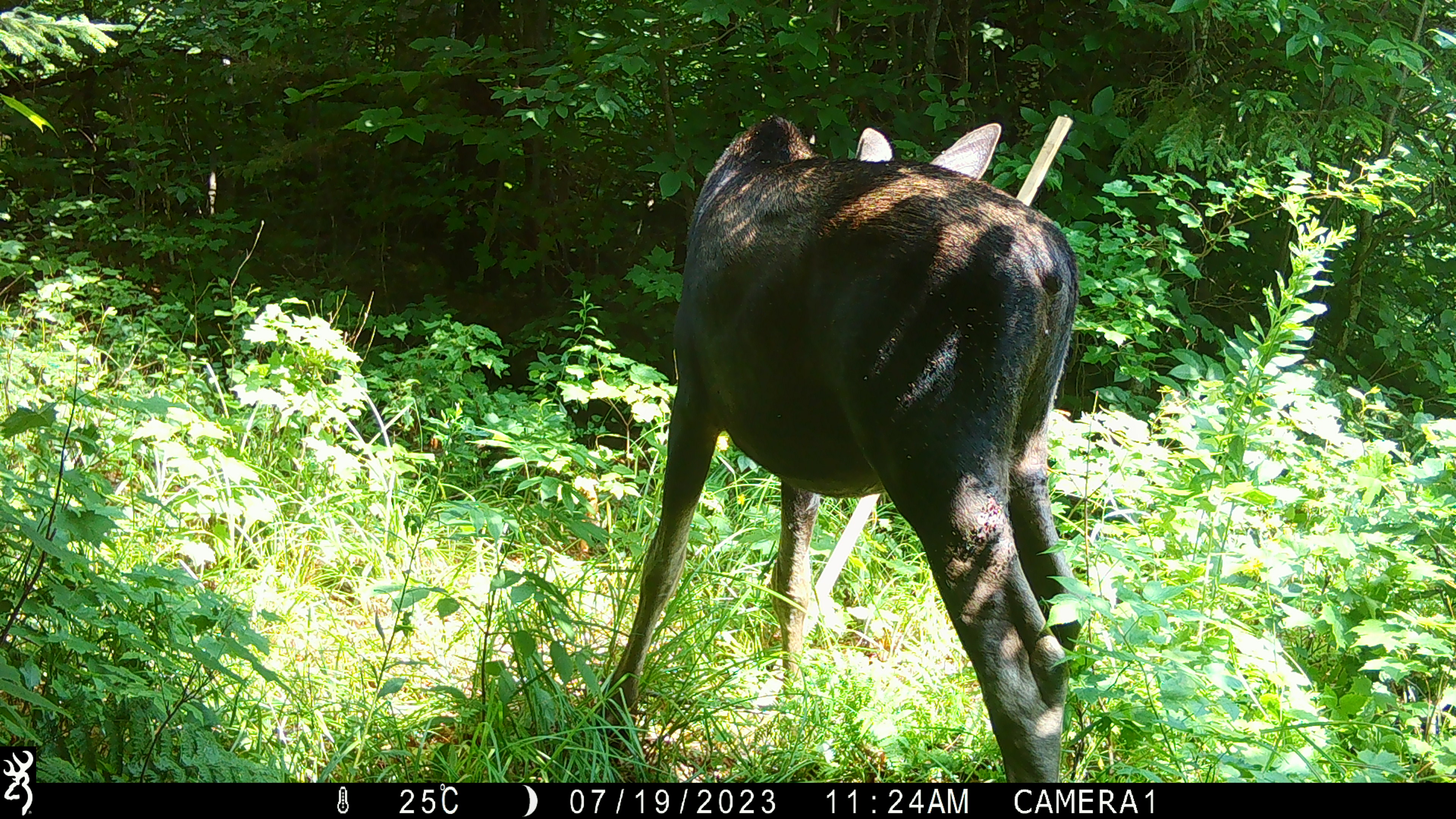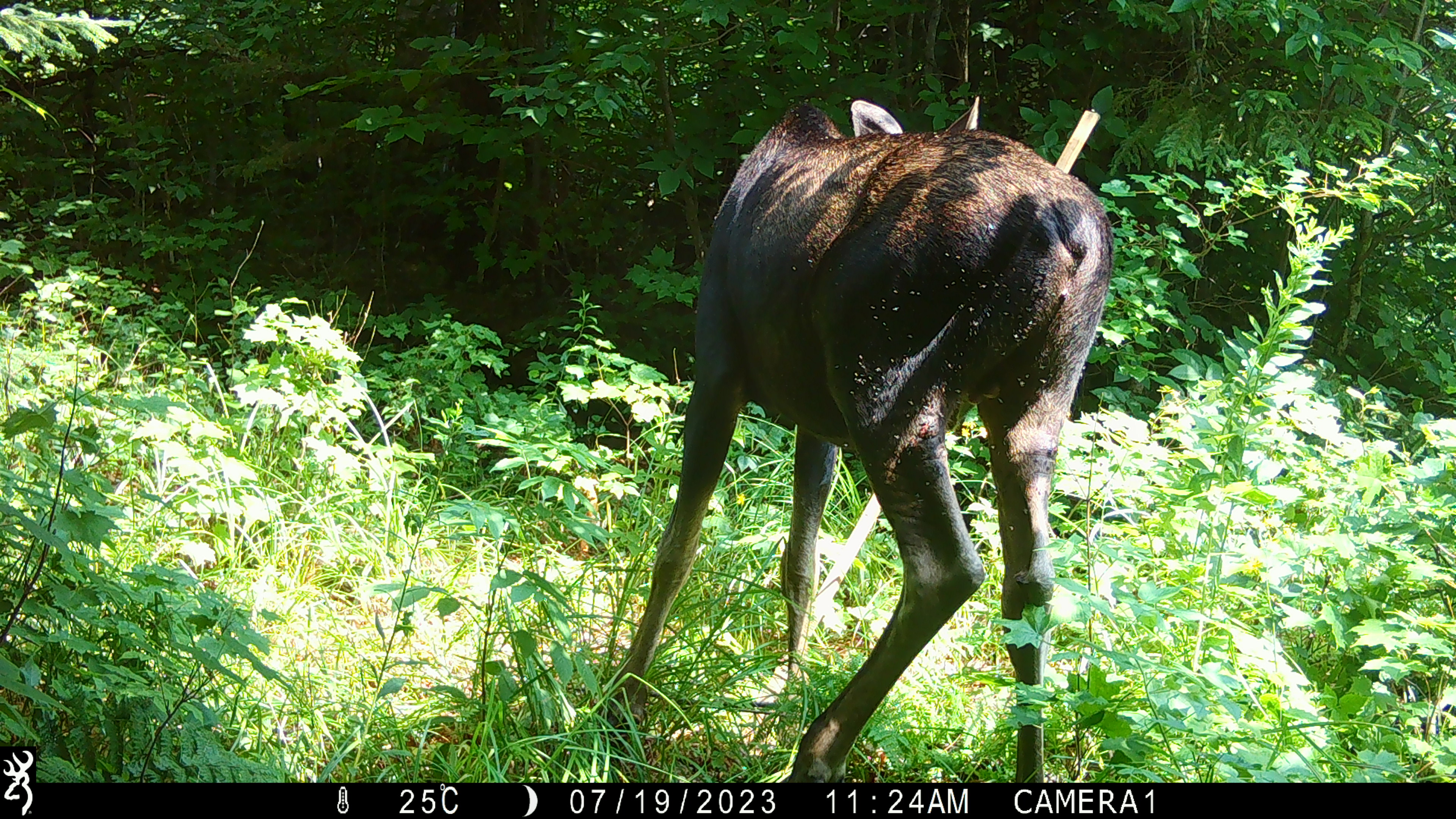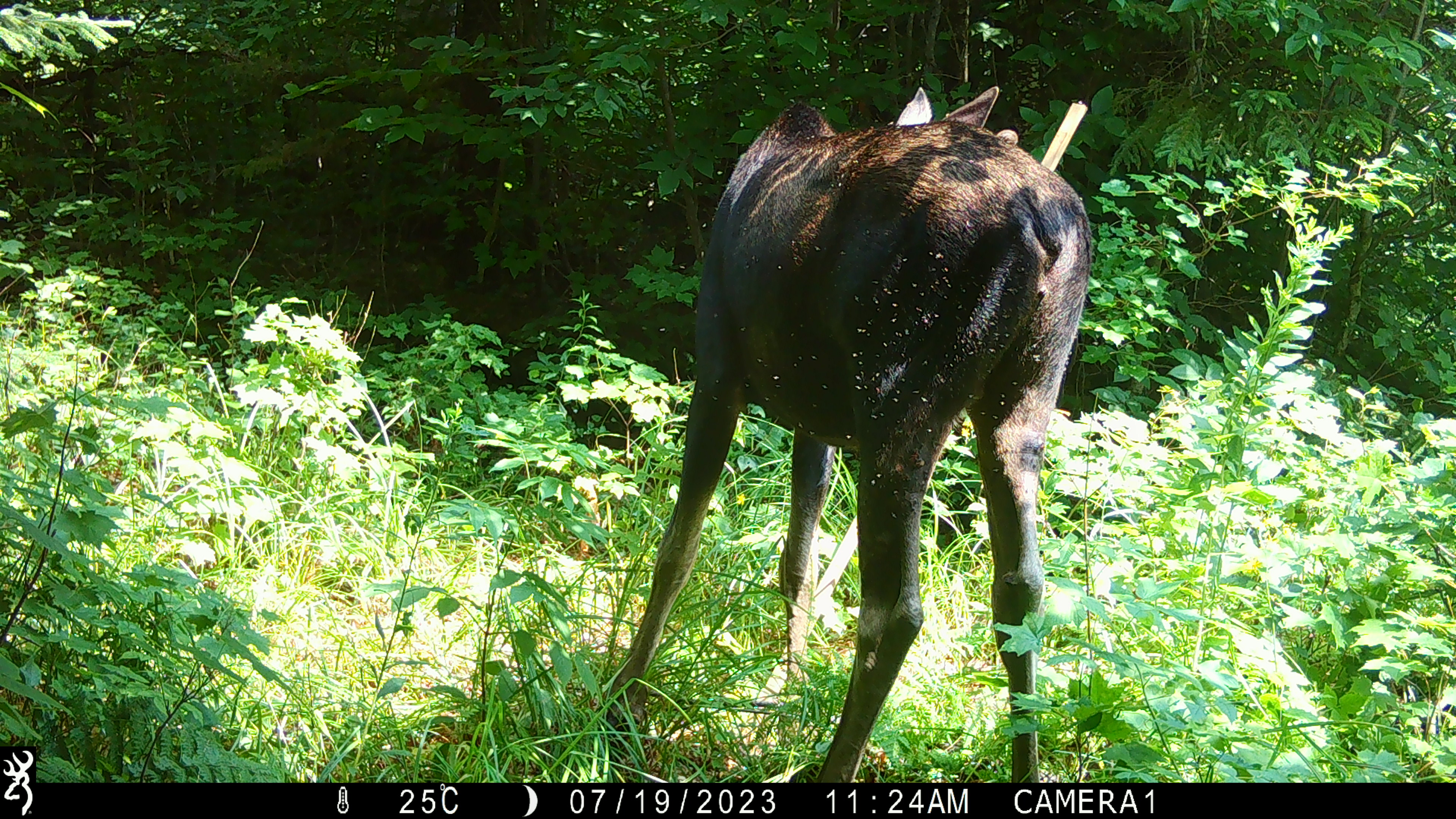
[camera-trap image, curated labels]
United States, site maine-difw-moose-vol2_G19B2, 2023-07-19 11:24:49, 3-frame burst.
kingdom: Animalia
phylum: Chordata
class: Mammalia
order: Artiodactyla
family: Cervidae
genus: Alces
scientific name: Alces alces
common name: moose